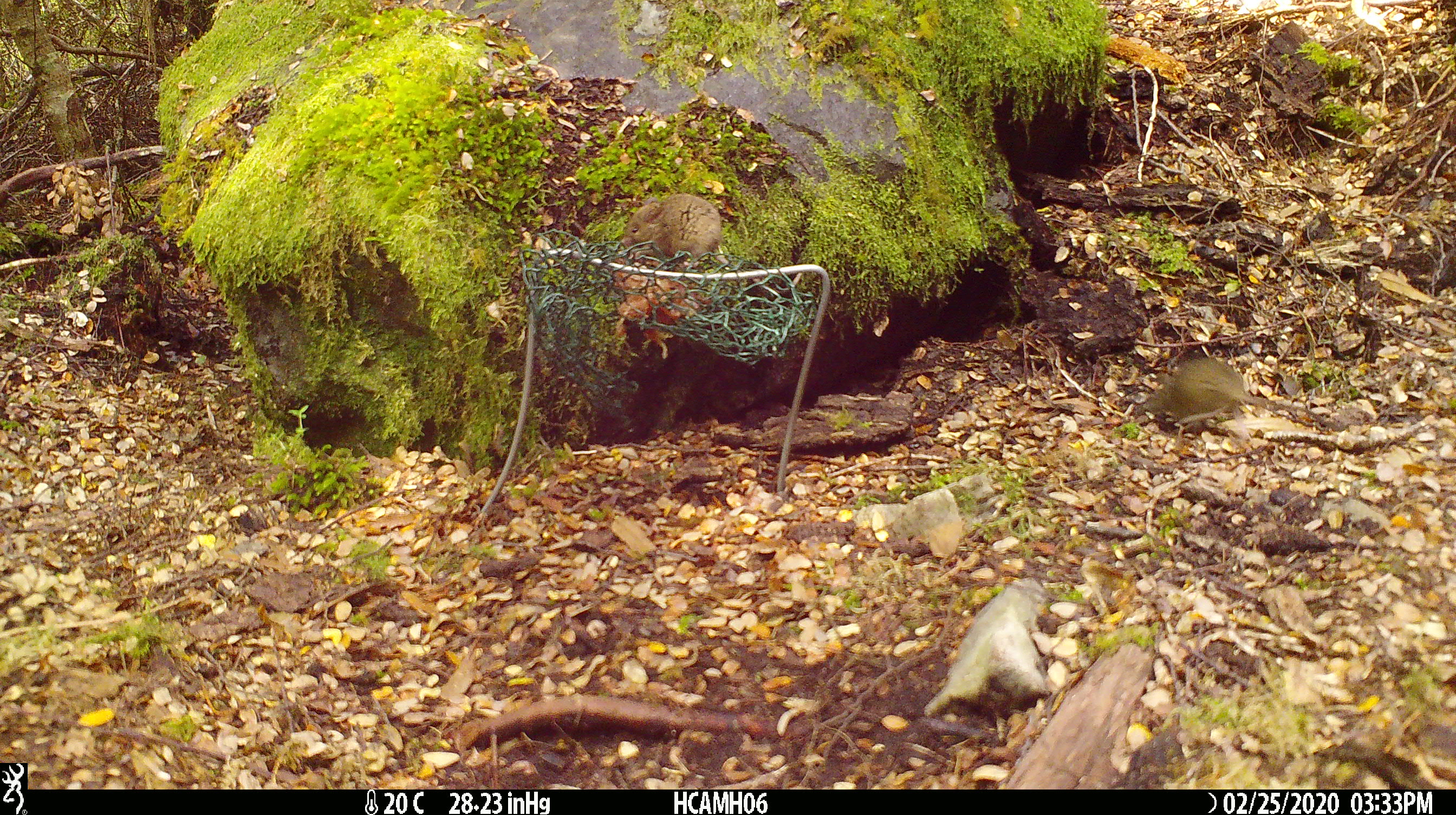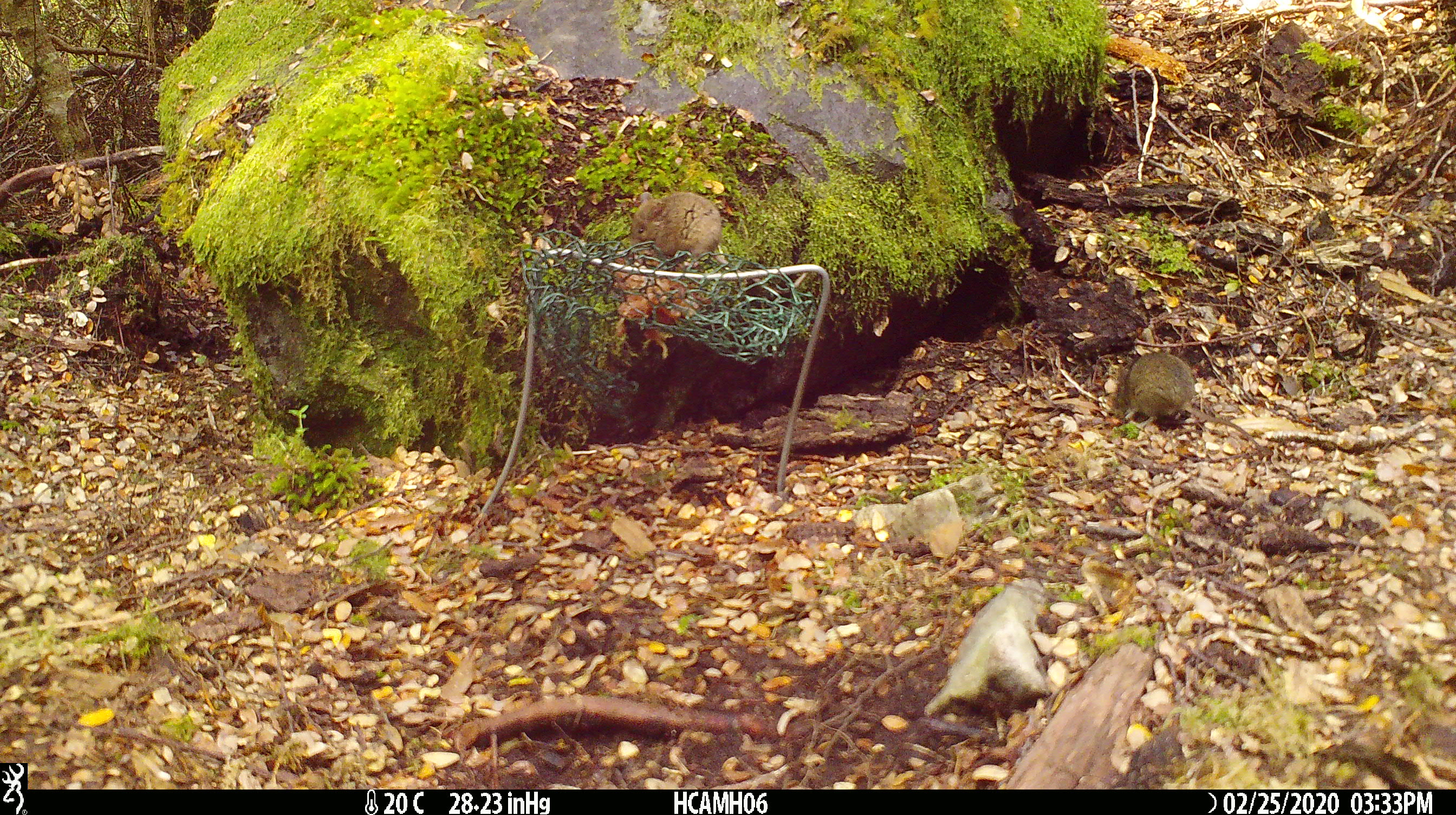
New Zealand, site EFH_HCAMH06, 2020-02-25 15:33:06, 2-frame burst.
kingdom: Animalia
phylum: Chordata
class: Mammalia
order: Rodentia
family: Muridae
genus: Mus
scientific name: Mus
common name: mouse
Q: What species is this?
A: Mouse (Mus).